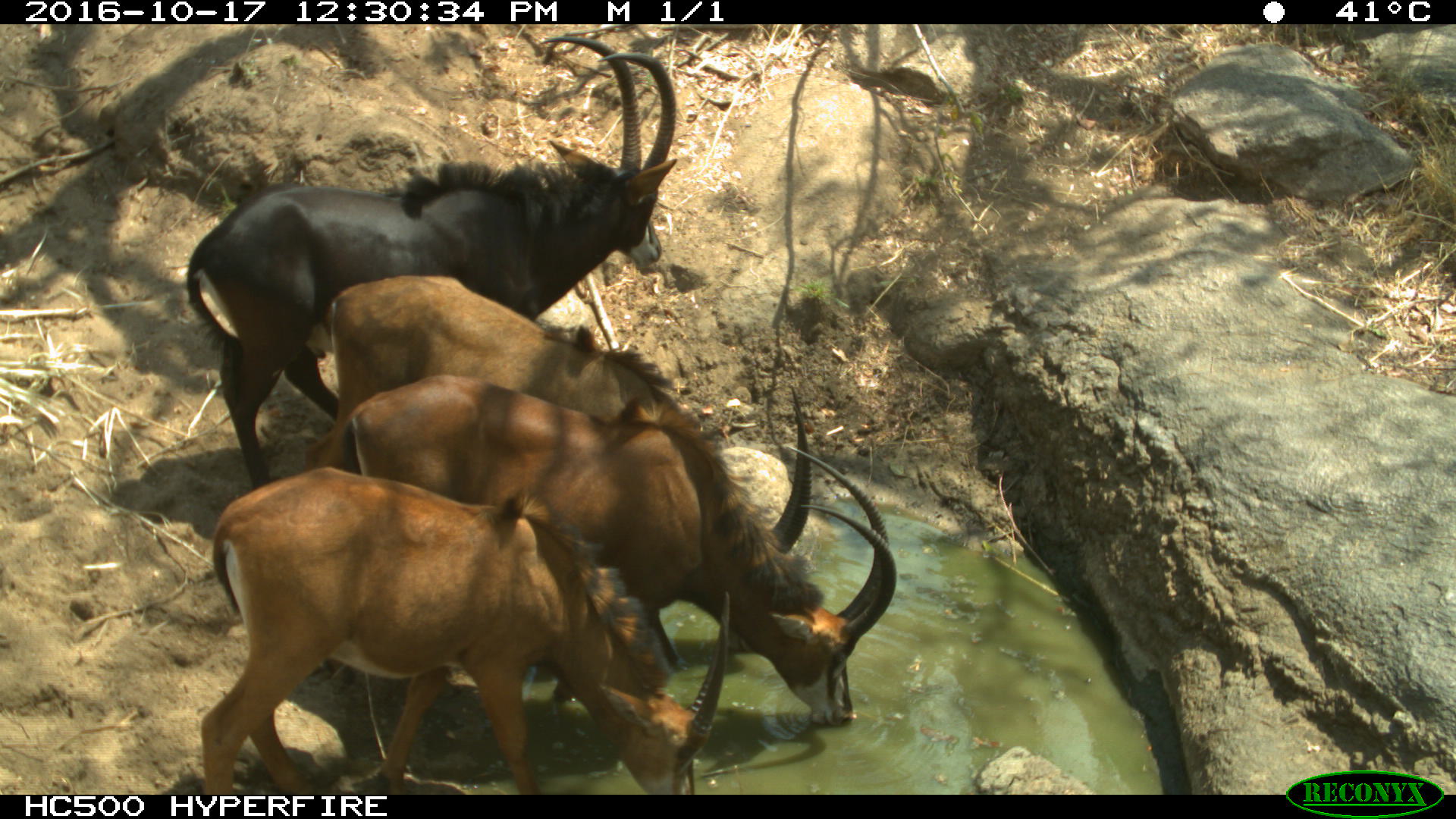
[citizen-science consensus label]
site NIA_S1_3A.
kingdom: Animalia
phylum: Chordata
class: Mammalia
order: Artiodactyla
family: Bovidae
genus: Hippotragus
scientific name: Hippotragus niger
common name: sable antelope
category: sable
Sable (sable antelope) (Hippotragus niger), count 4. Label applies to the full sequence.